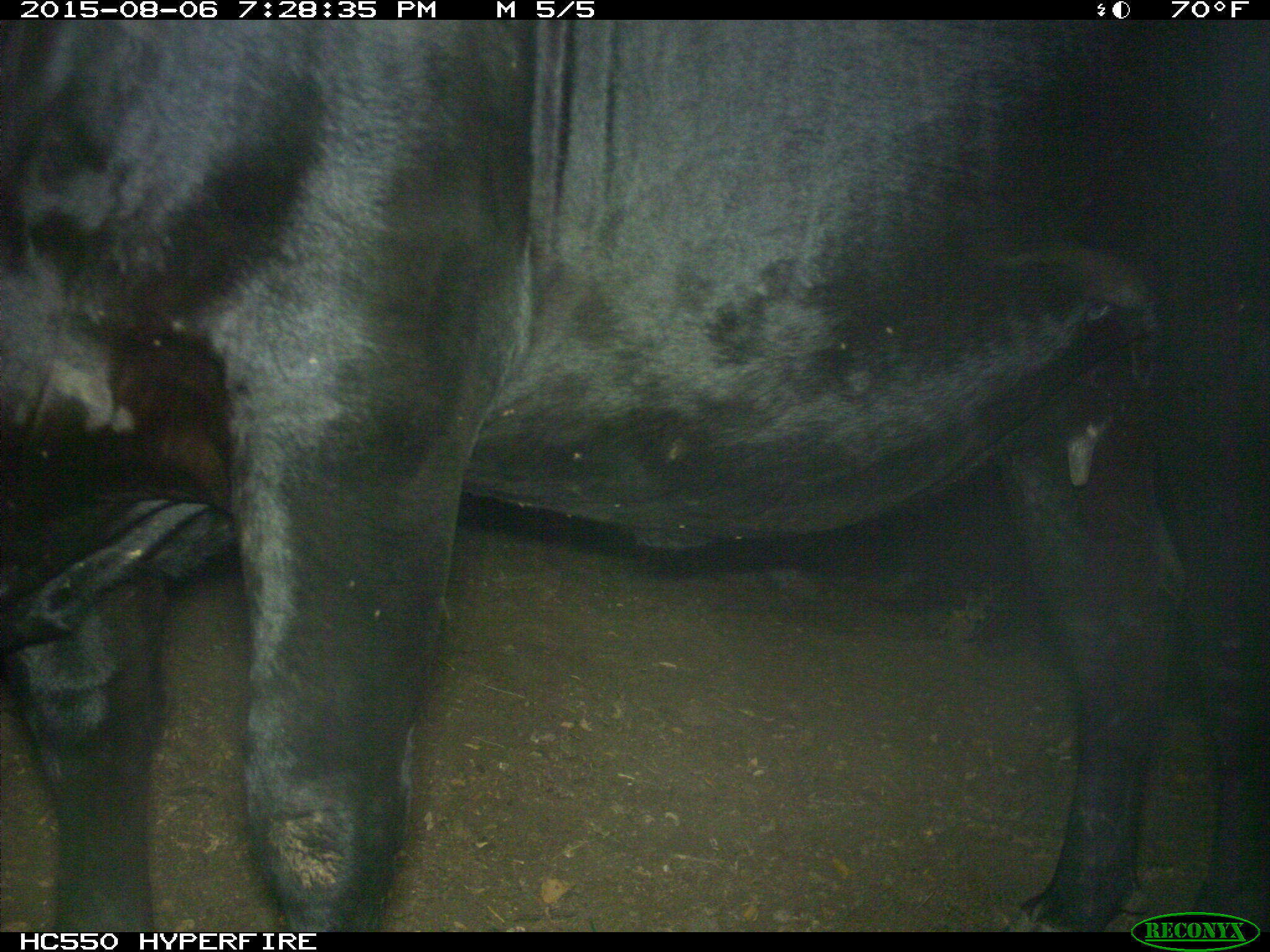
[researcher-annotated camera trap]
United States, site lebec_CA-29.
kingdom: Animalia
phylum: Chordata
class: Mammalia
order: Artiodactyla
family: Bovidae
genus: Bos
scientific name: Bos taurus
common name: domestic cow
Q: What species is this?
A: Bos taurus (domestic cow).